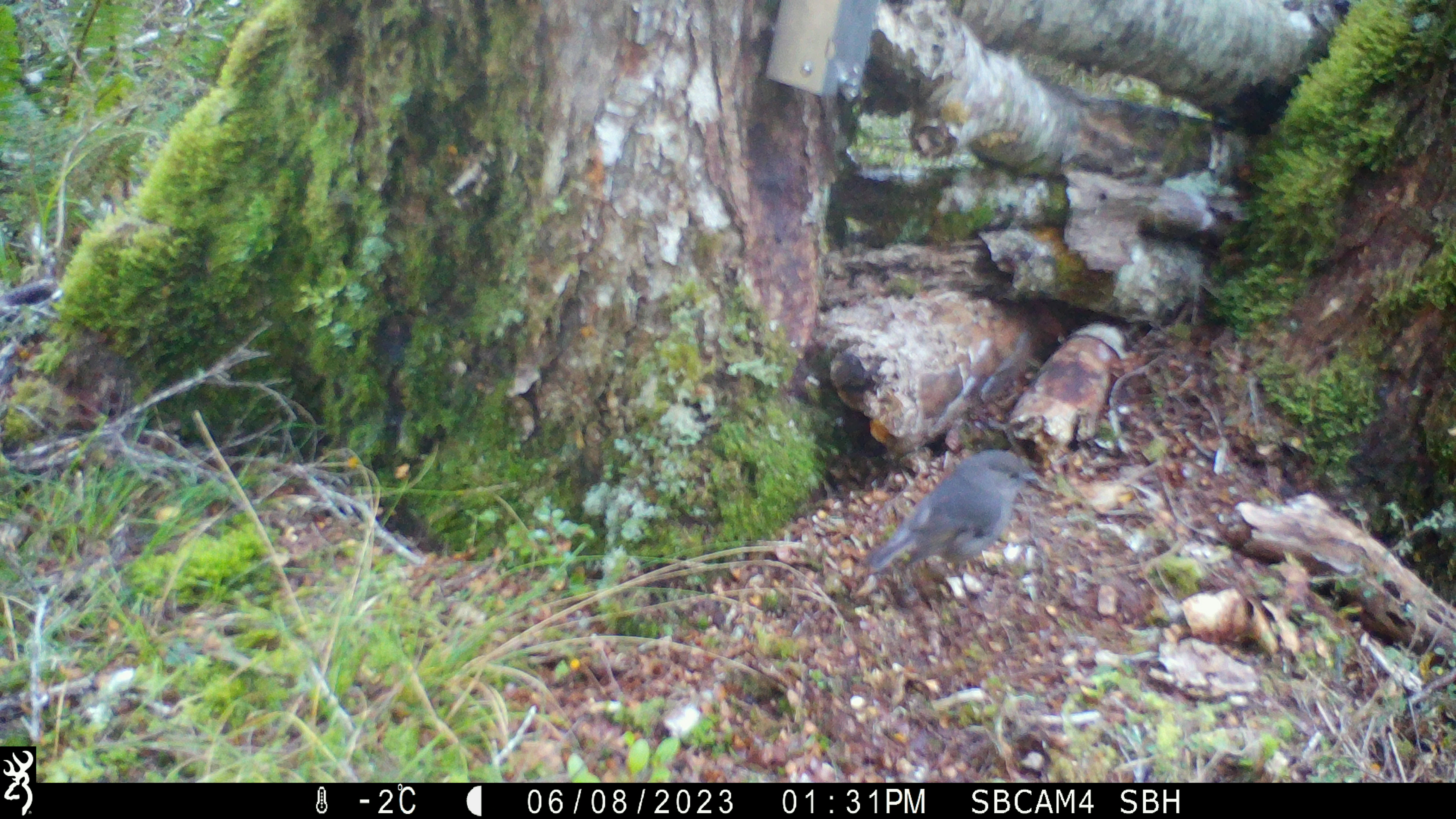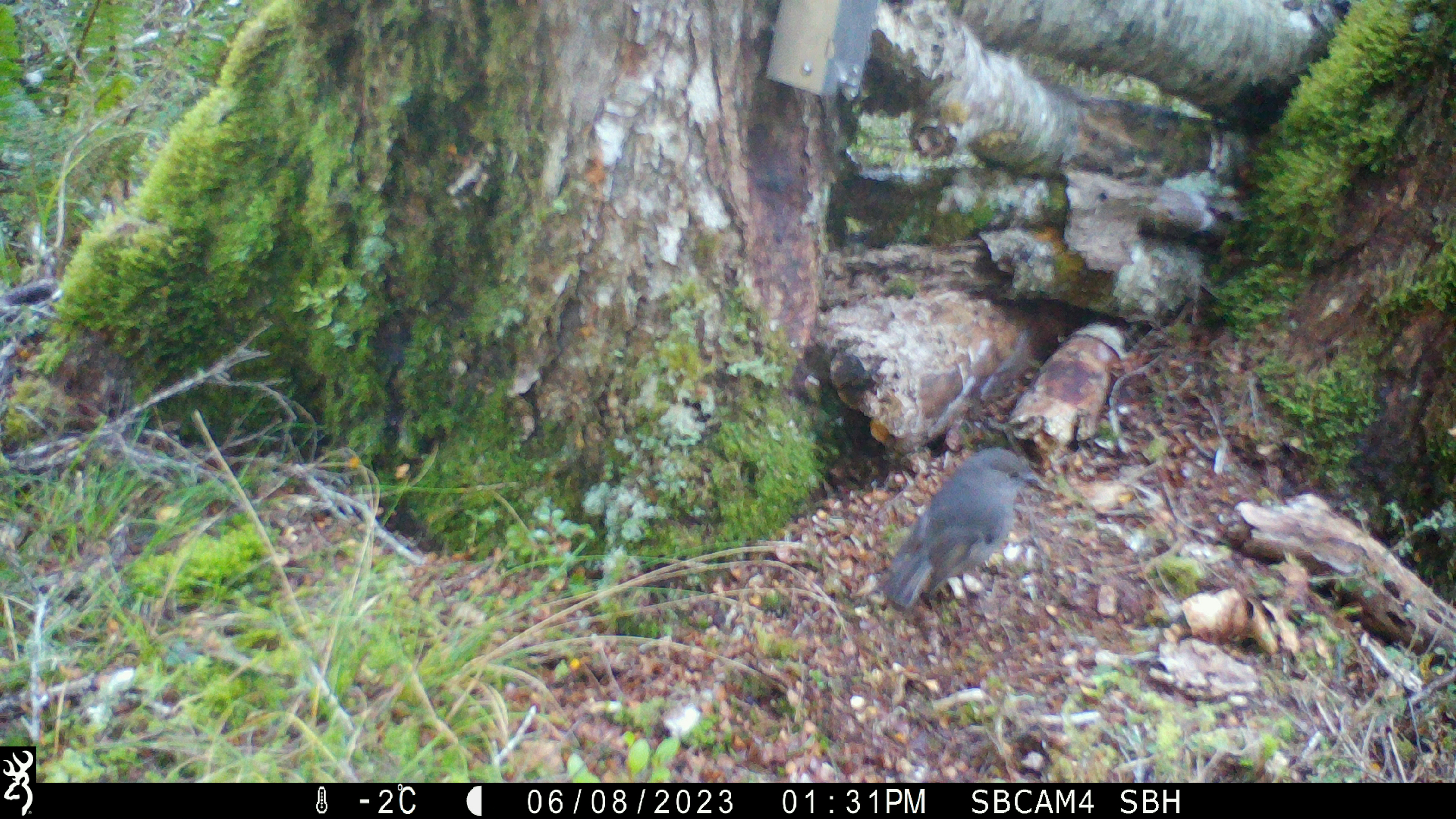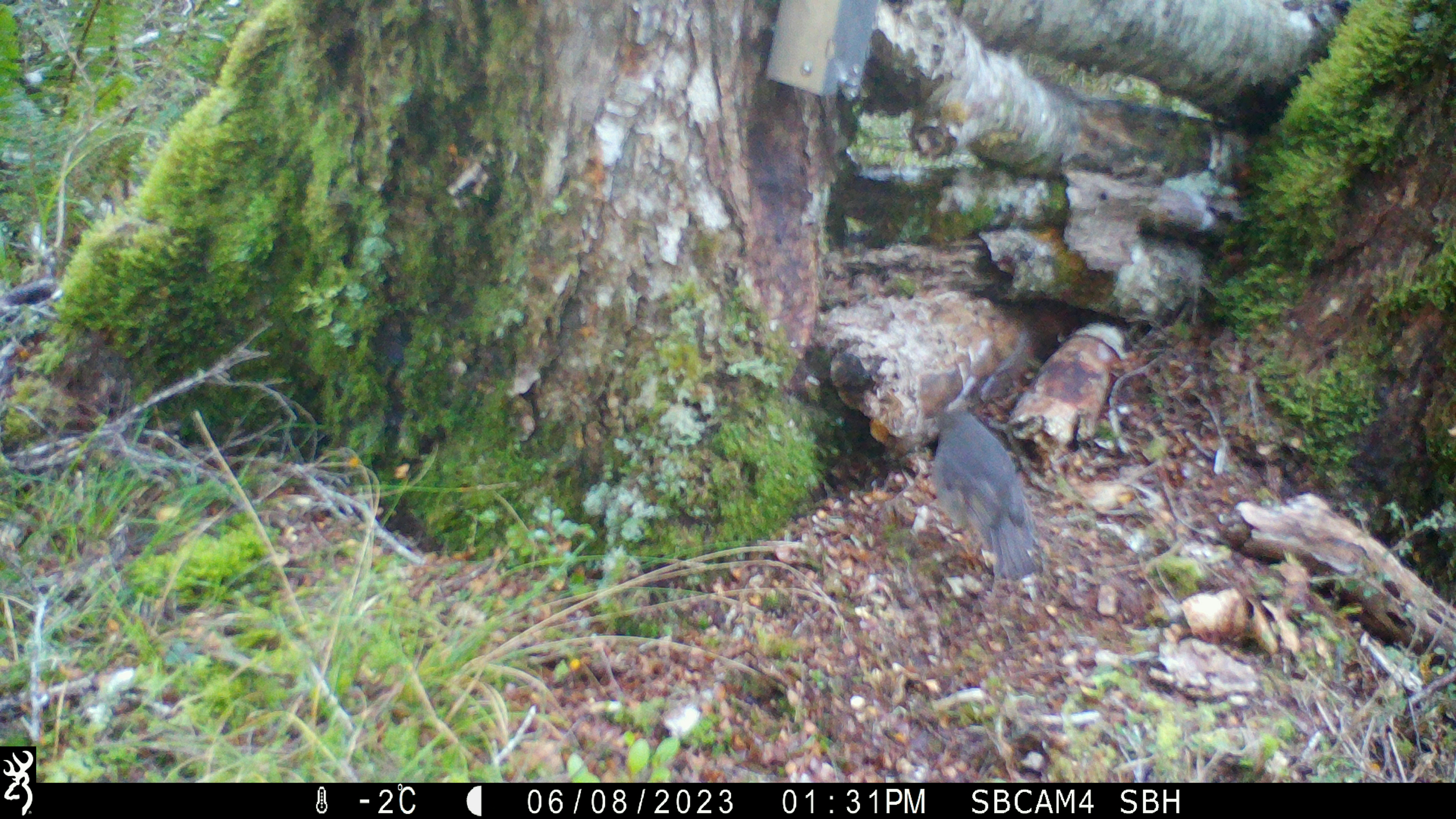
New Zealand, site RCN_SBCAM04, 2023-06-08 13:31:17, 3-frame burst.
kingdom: Animalia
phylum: Chordata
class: Aves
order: Passeriformes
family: Petroicidae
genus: Petroica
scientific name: Petroica australis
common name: new zealand robin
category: robin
Robin (new zealand robin) (Petroica australis).